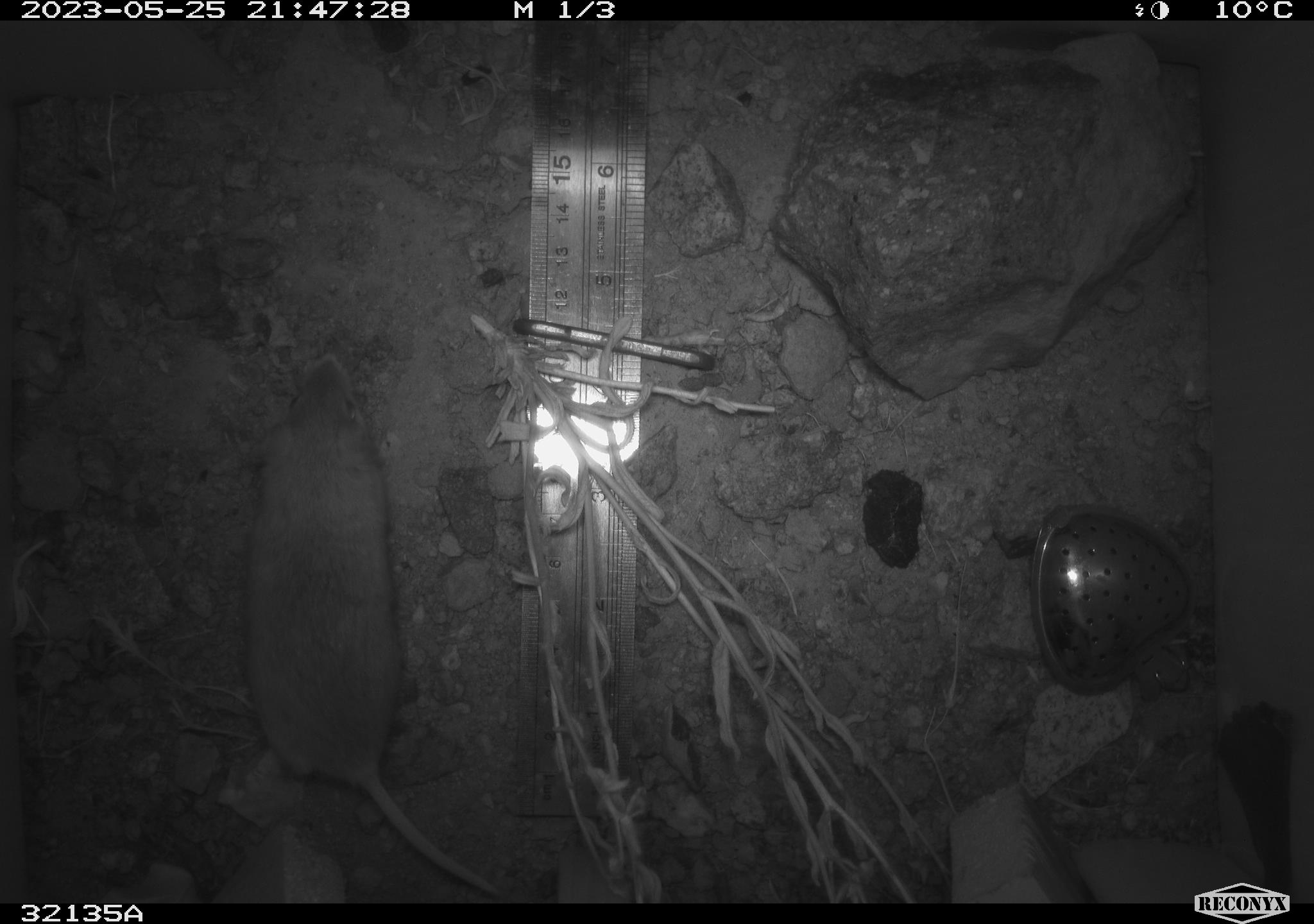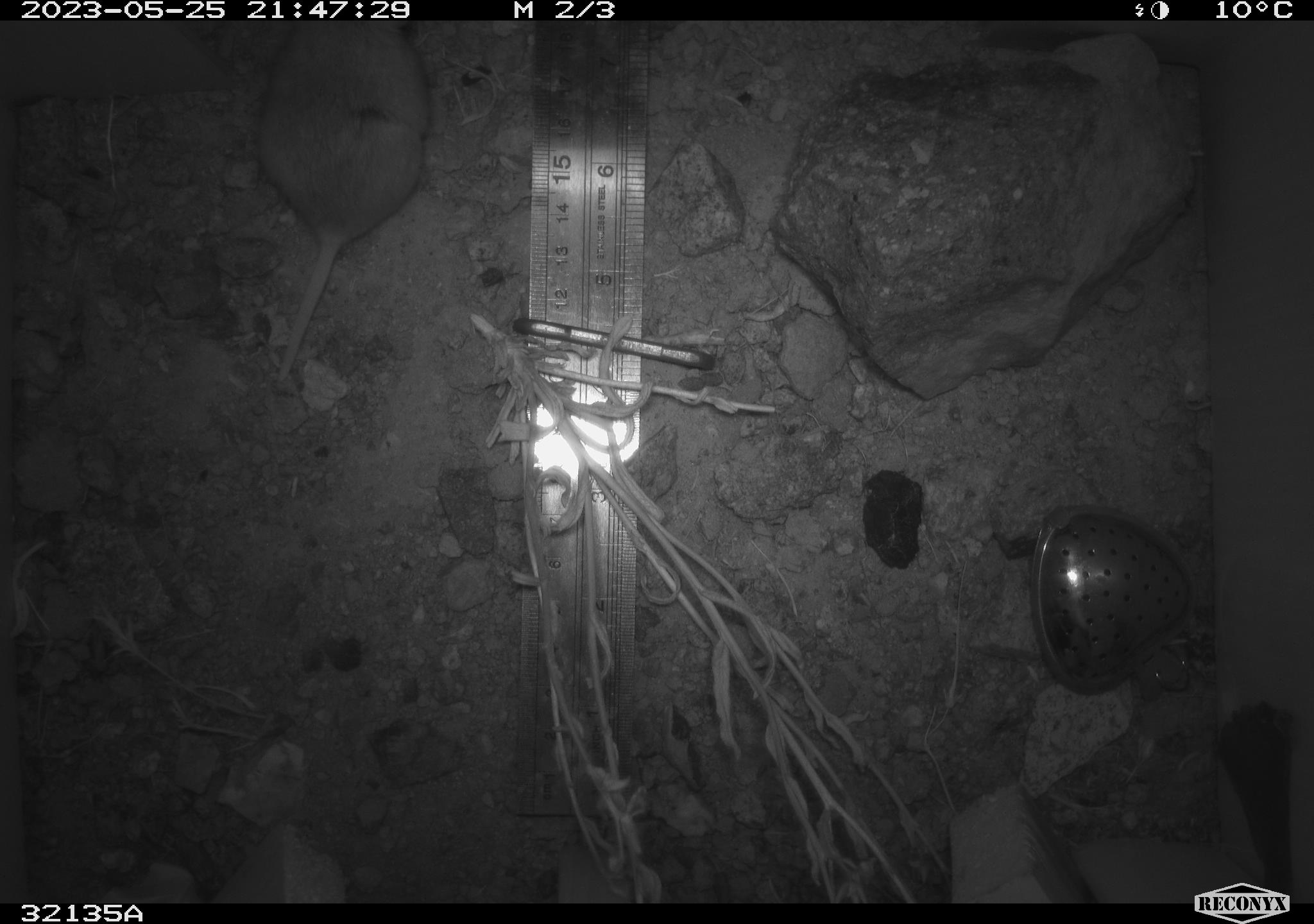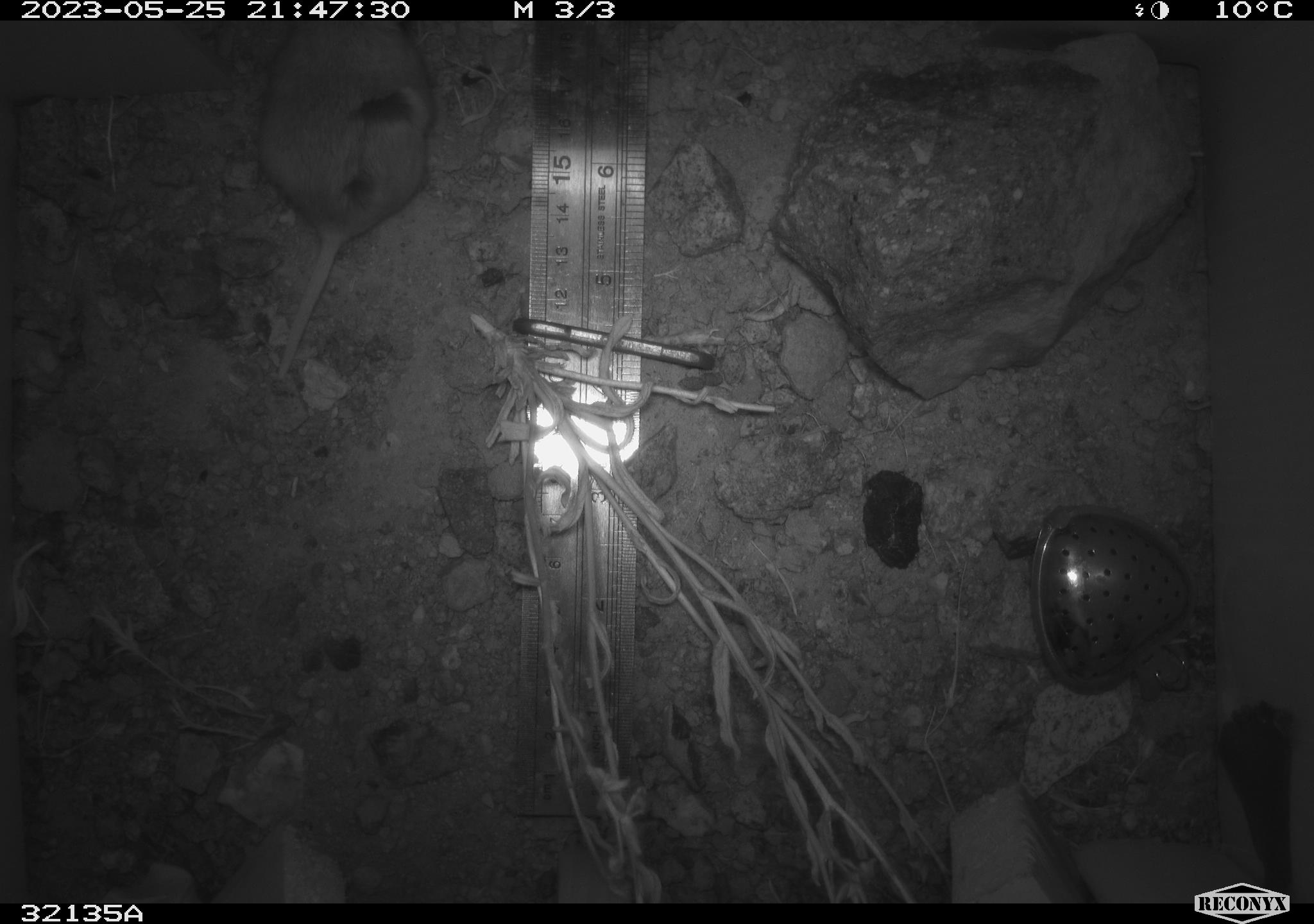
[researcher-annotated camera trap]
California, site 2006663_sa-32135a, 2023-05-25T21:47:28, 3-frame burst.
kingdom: Animalia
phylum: Chordata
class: Mammalia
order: Rodentia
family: Heteromyidae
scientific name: Heteromyidae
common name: kangaroo rats and pocket mice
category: heteromyidae family